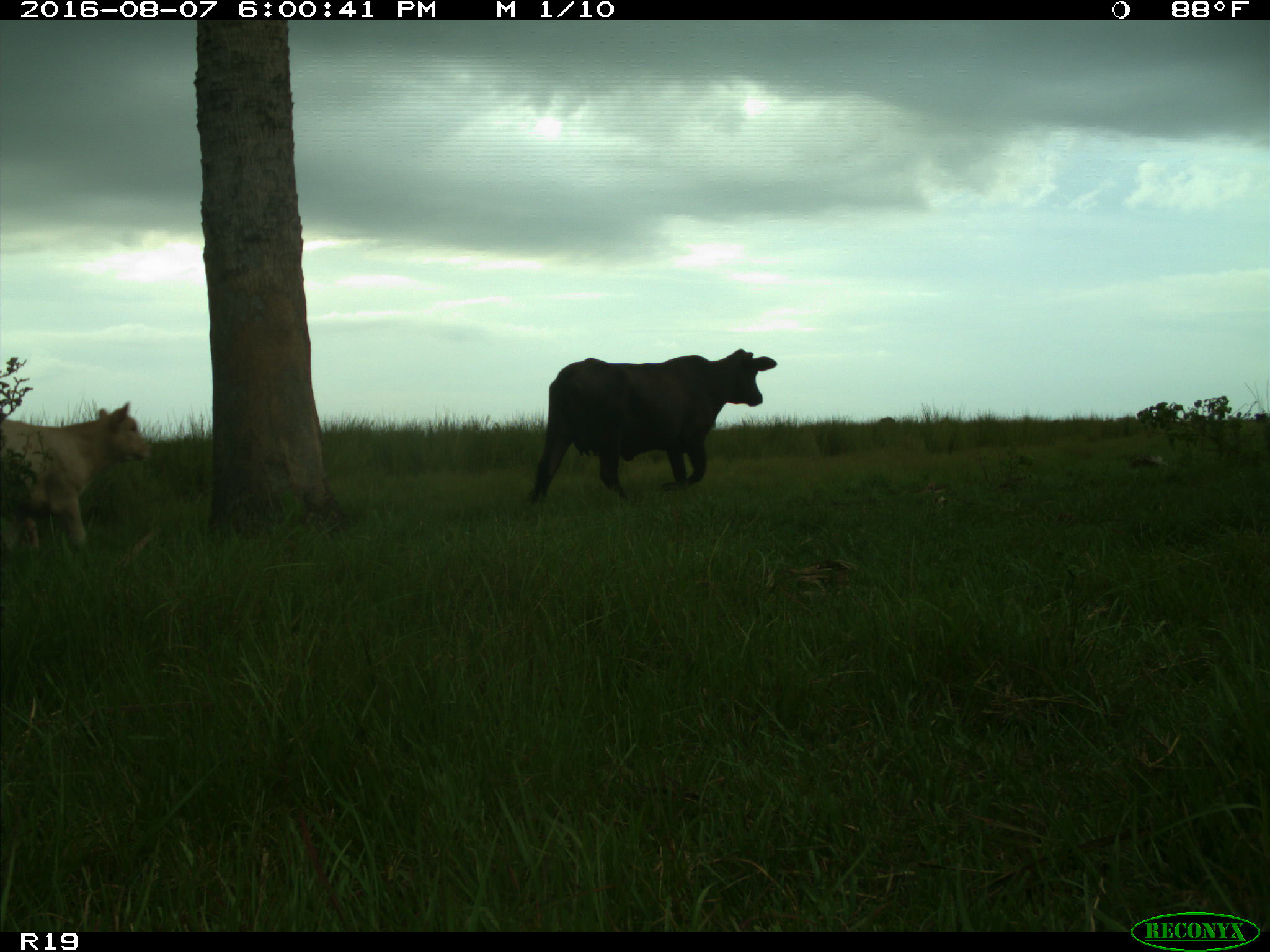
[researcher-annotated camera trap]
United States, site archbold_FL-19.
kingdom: Animalia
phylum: Chordata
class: Mammalia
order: Artiodactyla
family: Bovidae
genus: Bos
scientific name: Bos taurus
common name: domestic cow